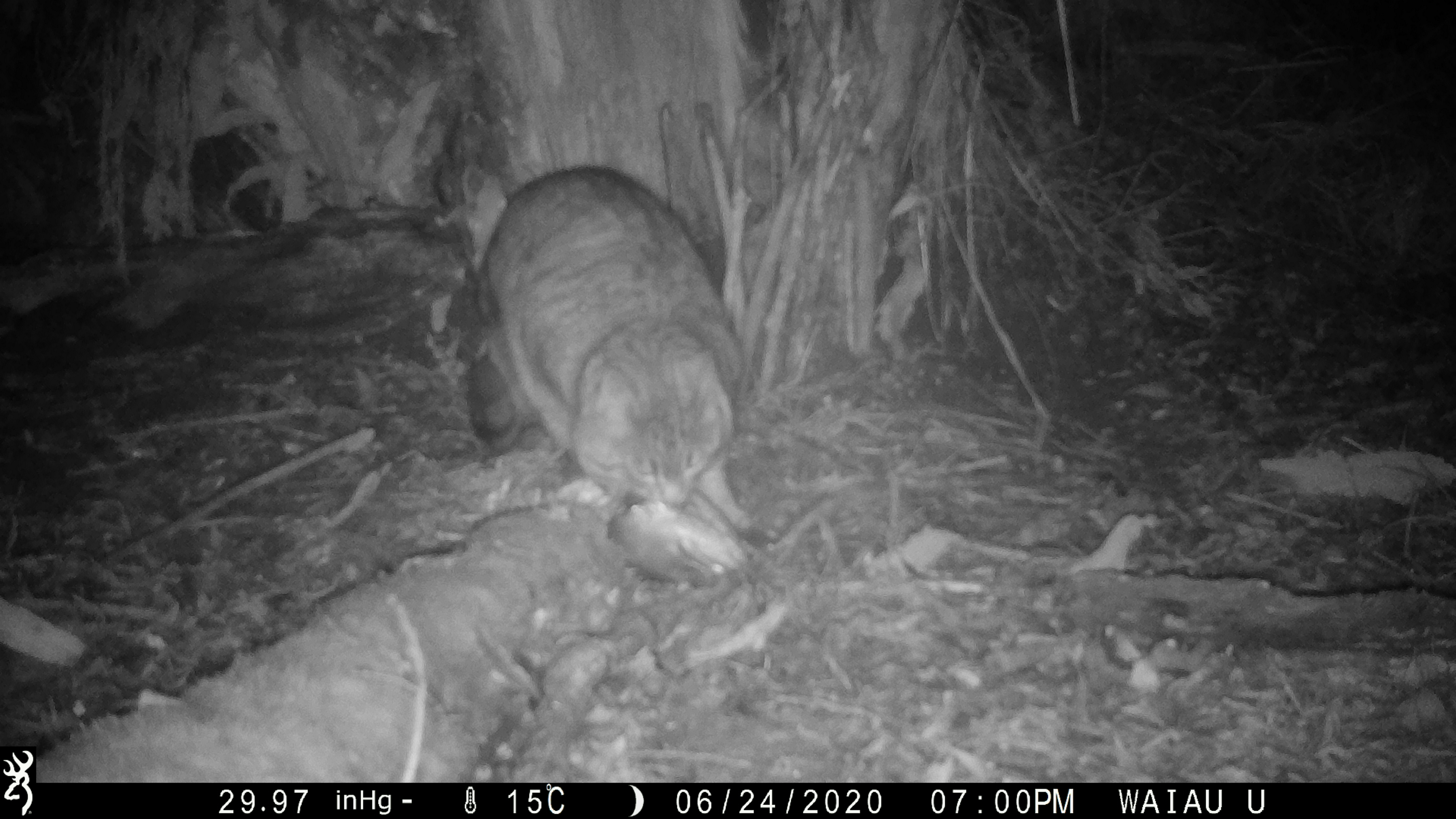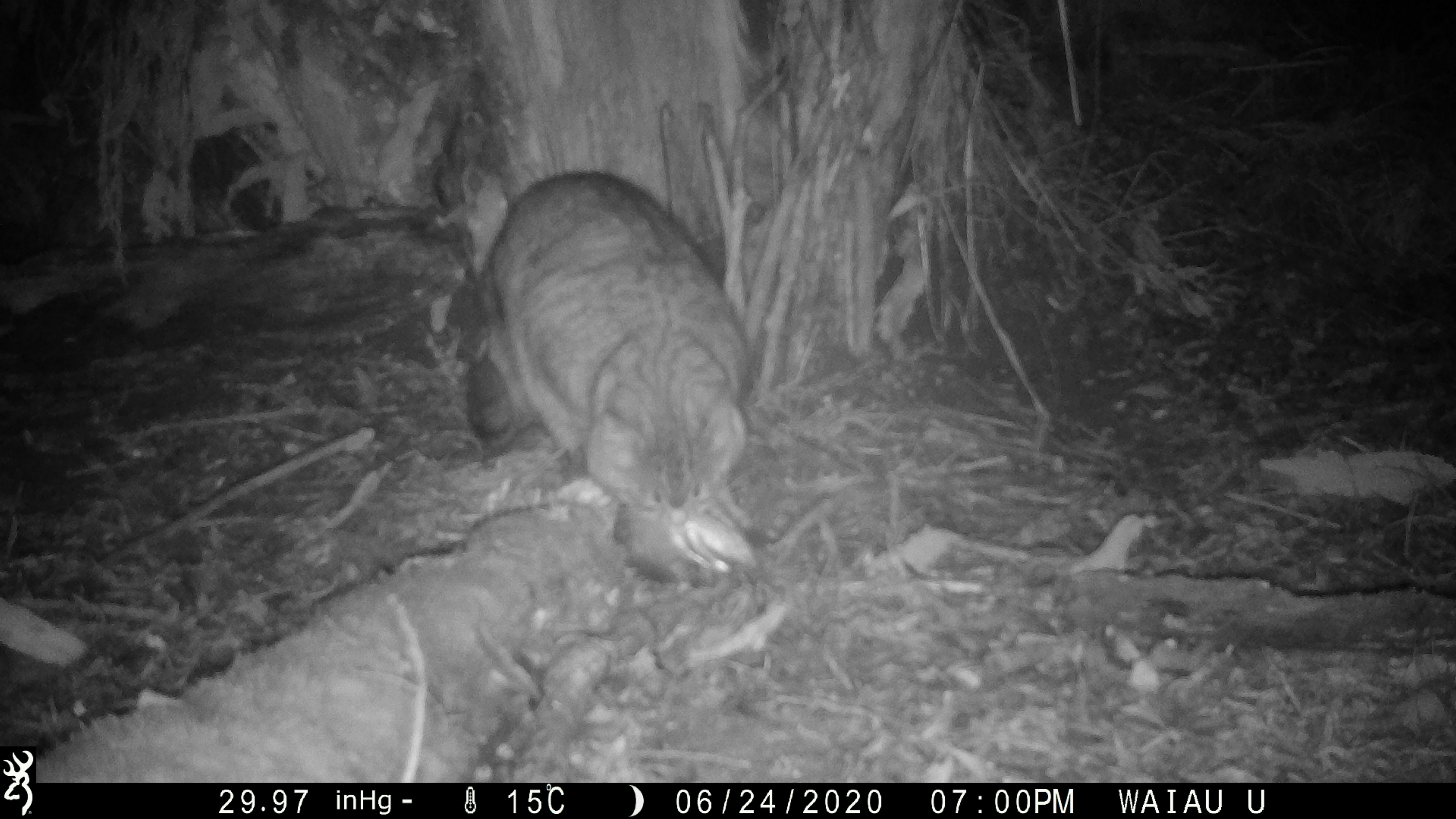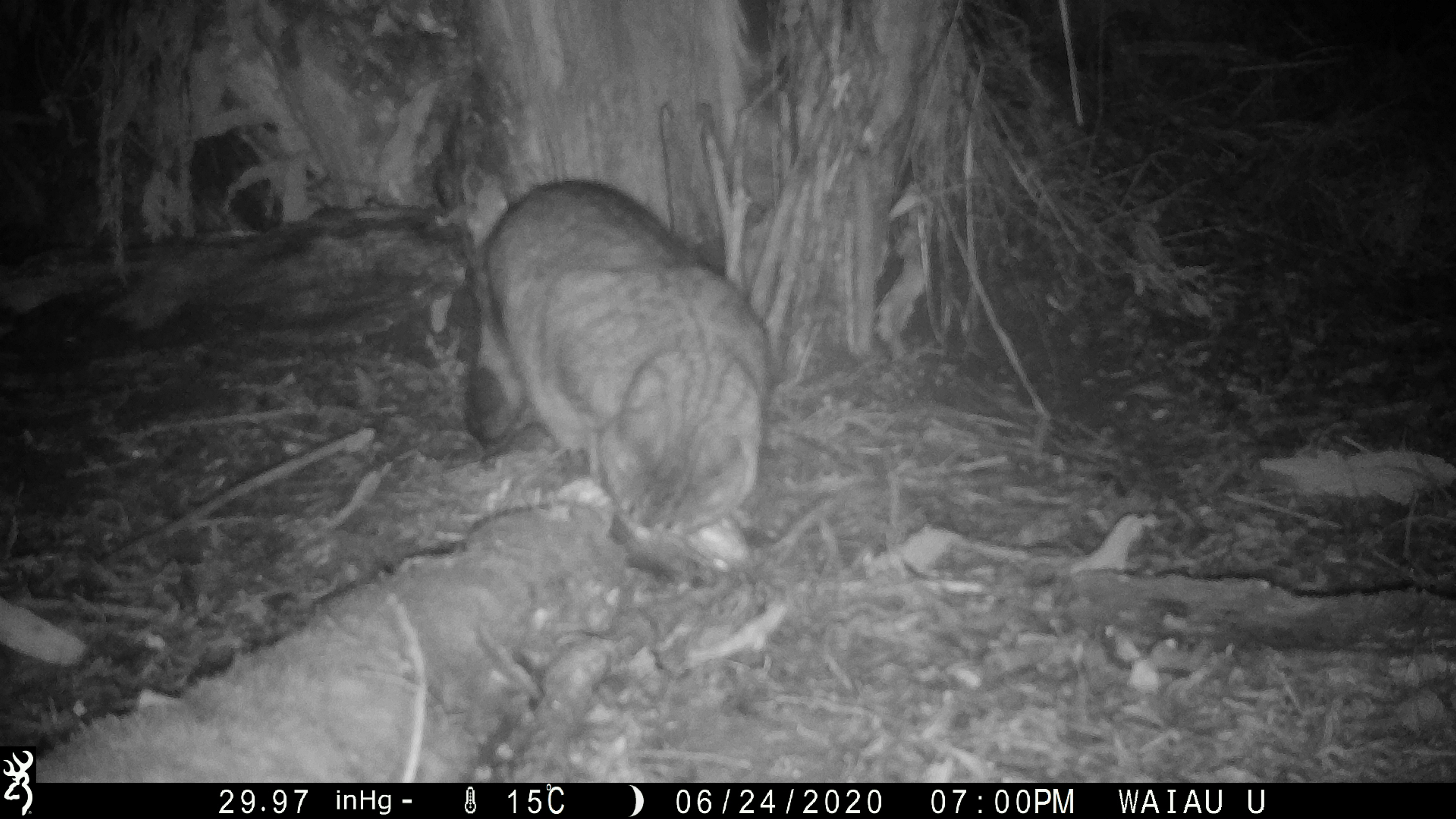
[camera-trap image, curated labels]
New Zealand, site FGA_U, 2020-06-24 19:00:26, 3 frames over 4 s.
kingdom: Animalia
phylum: Chordata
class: Mammalia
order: Carnivora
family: Felidae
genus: Felis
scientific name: Felis catus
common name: domestic cat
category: cat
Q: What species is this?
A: Cat (domestic cat) (Felis catus).